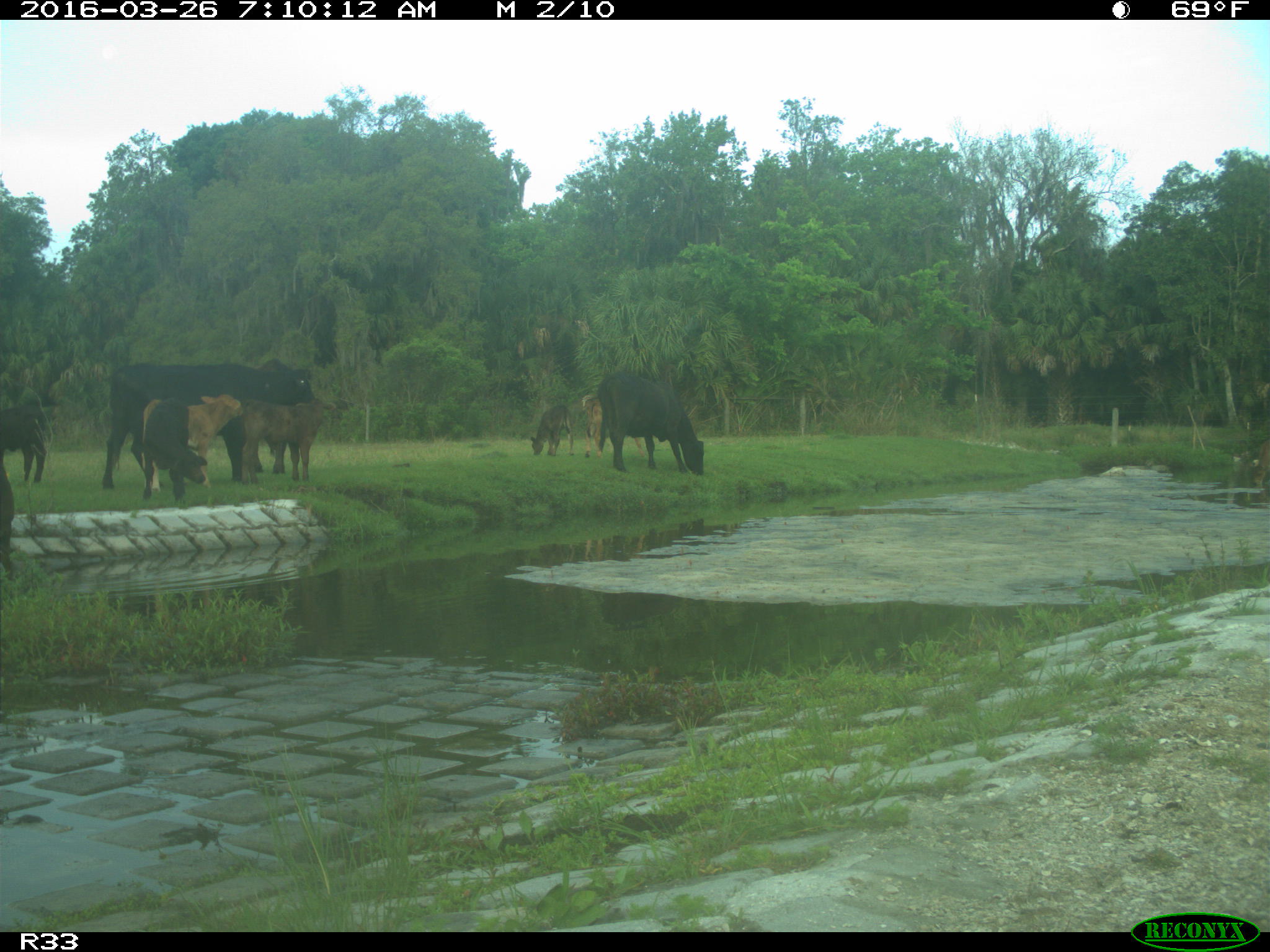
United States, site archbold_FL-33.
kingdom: Animalia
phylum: Chordata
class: Mammalia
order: Artiodactyla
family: Bovidae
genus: Bos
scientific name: Bos taurus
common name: domestic cow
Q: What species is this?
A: Bos taurus (domestic cow).